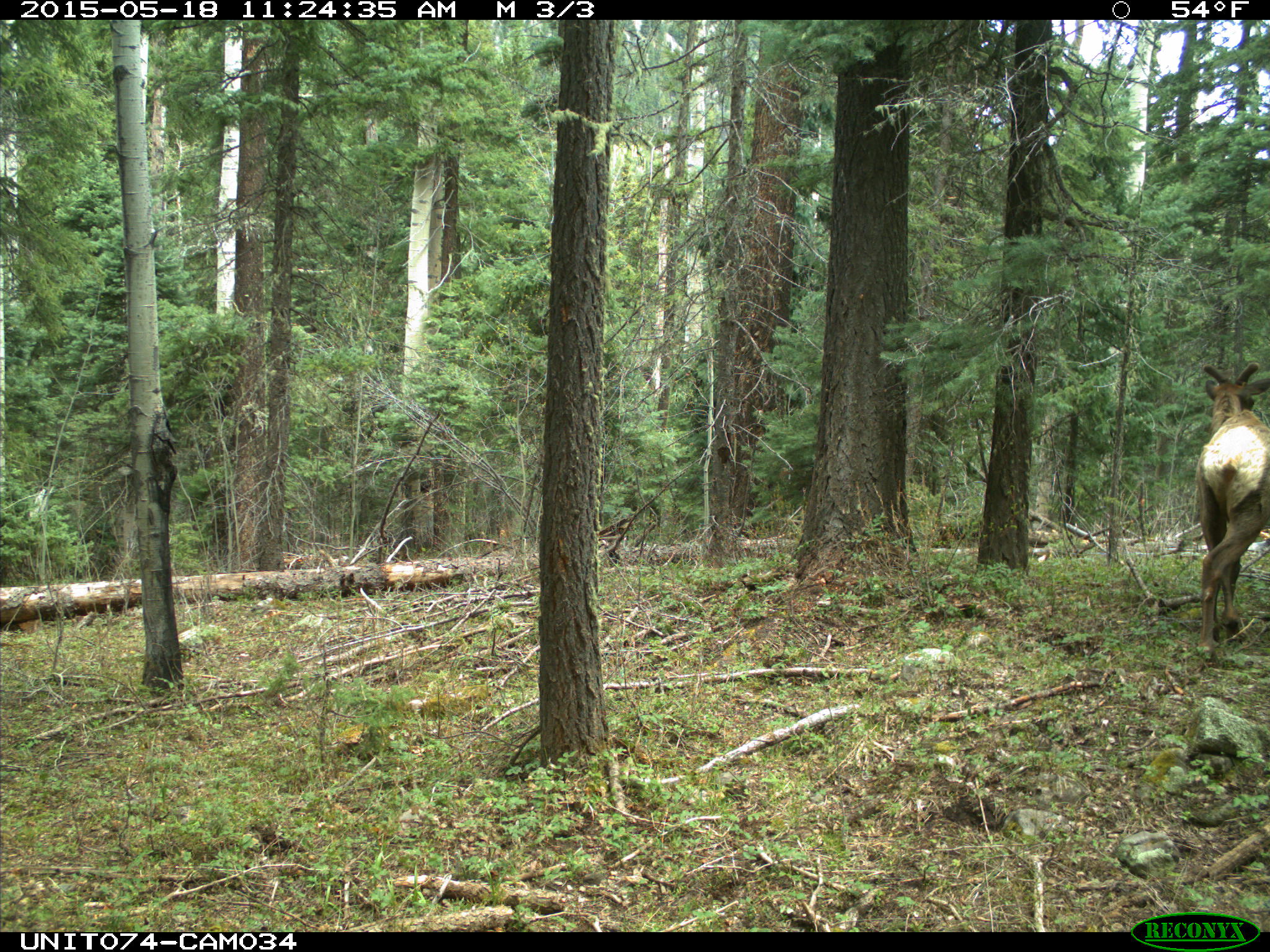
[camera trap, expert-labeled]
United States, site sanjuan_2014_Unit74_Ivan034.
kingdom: Animalia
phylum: Chordata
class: Mammalia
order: Artiodactyla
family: Cervidae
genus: Cervus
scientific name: Cervus elaphus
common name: red deer